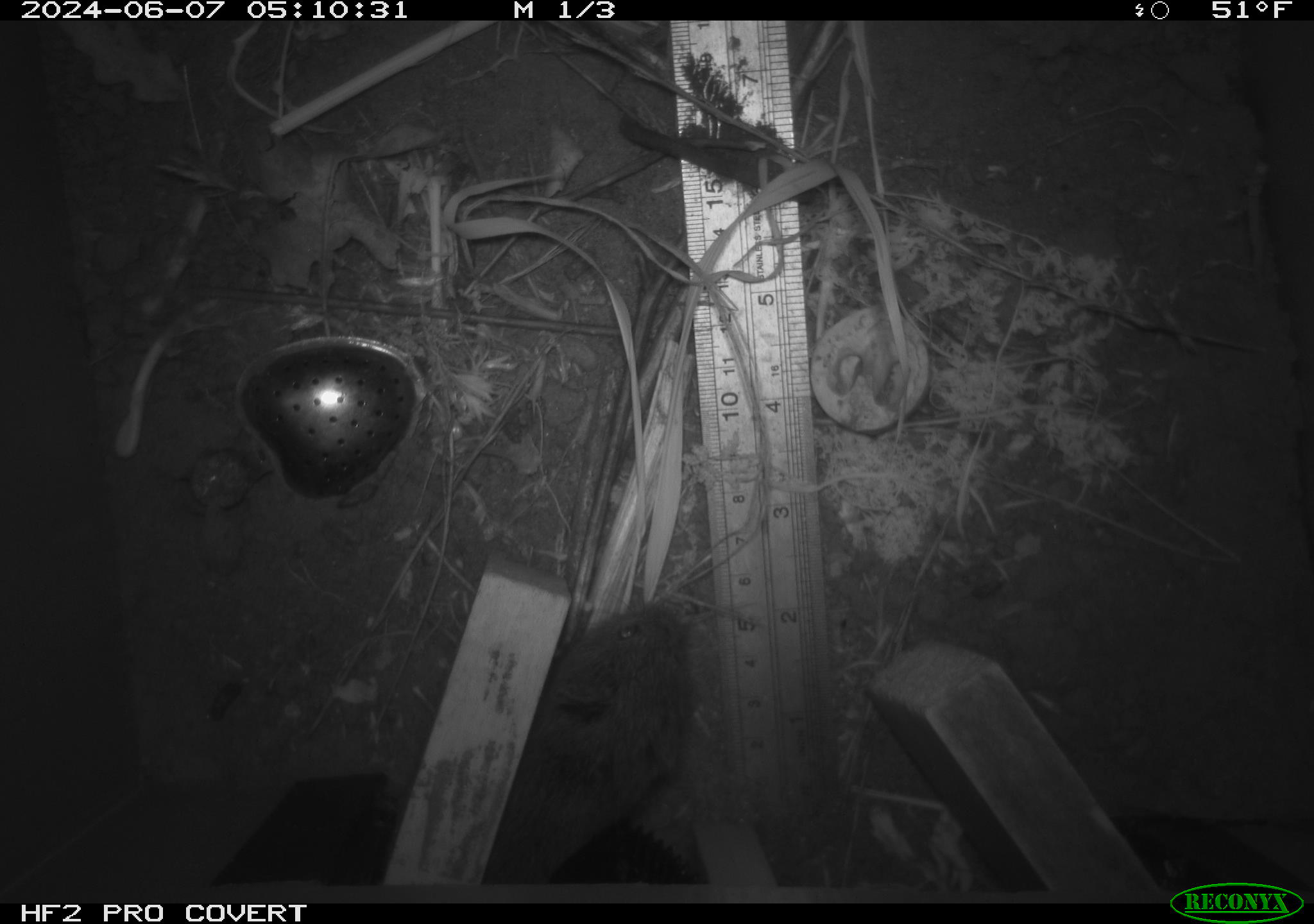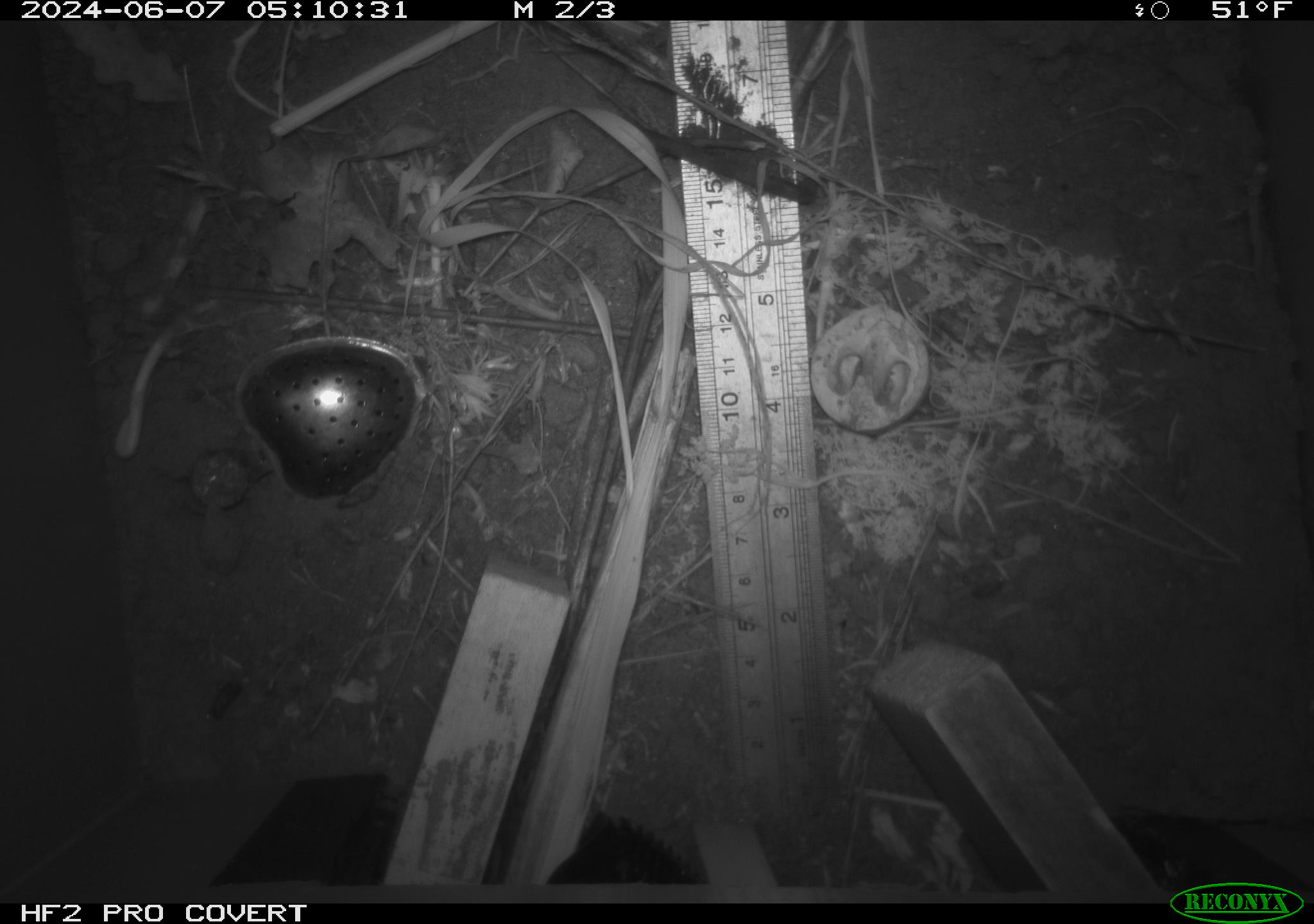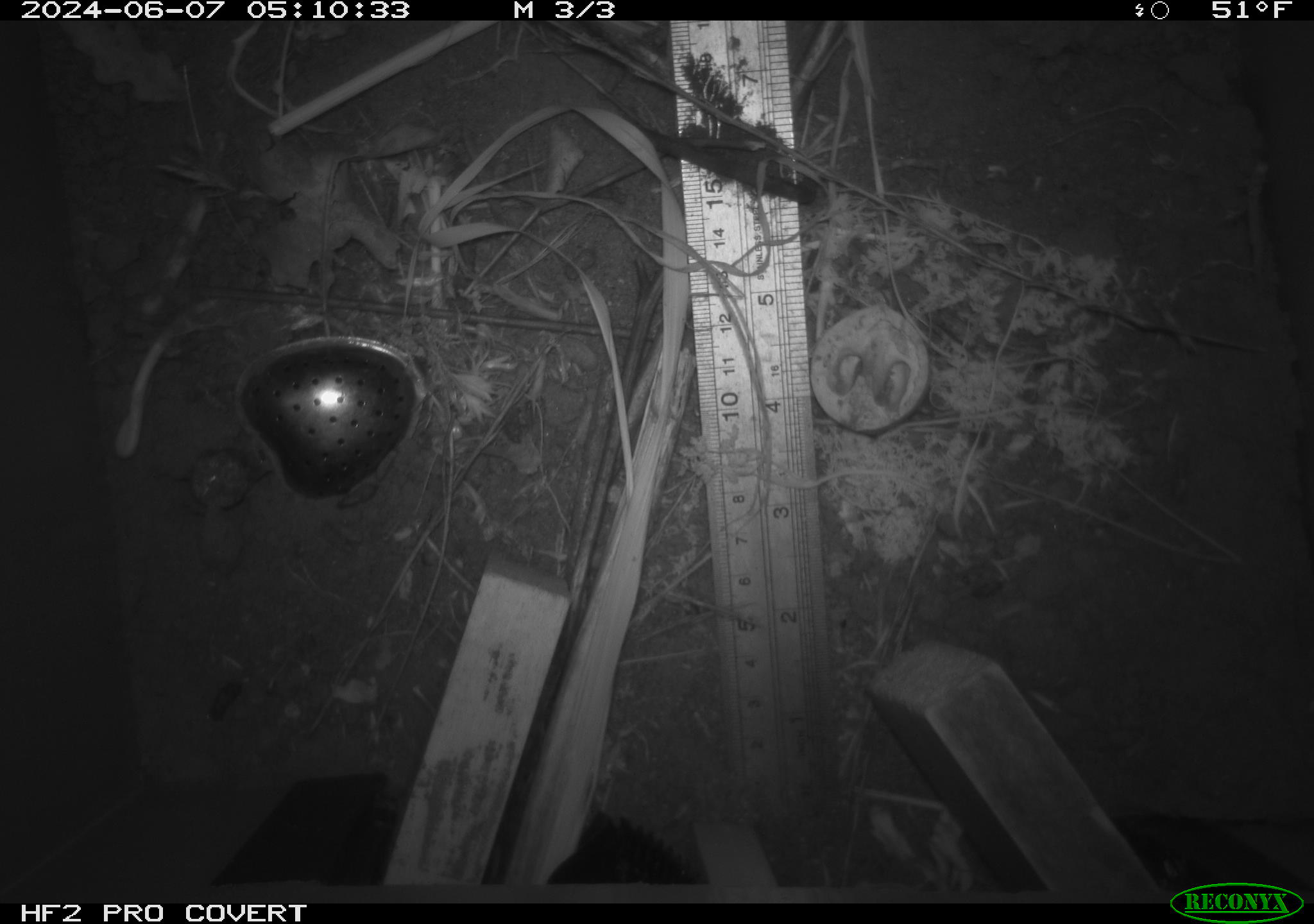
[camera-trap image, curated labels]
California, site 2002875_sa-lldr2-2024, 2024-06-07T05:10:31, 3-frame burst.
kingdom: Animalia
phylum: Chordata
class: Mammalia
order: Rodentia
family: Cricetidae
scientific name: Arvicolinae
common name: voles, lemmings, and muskrats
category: arvicolinae subfamily